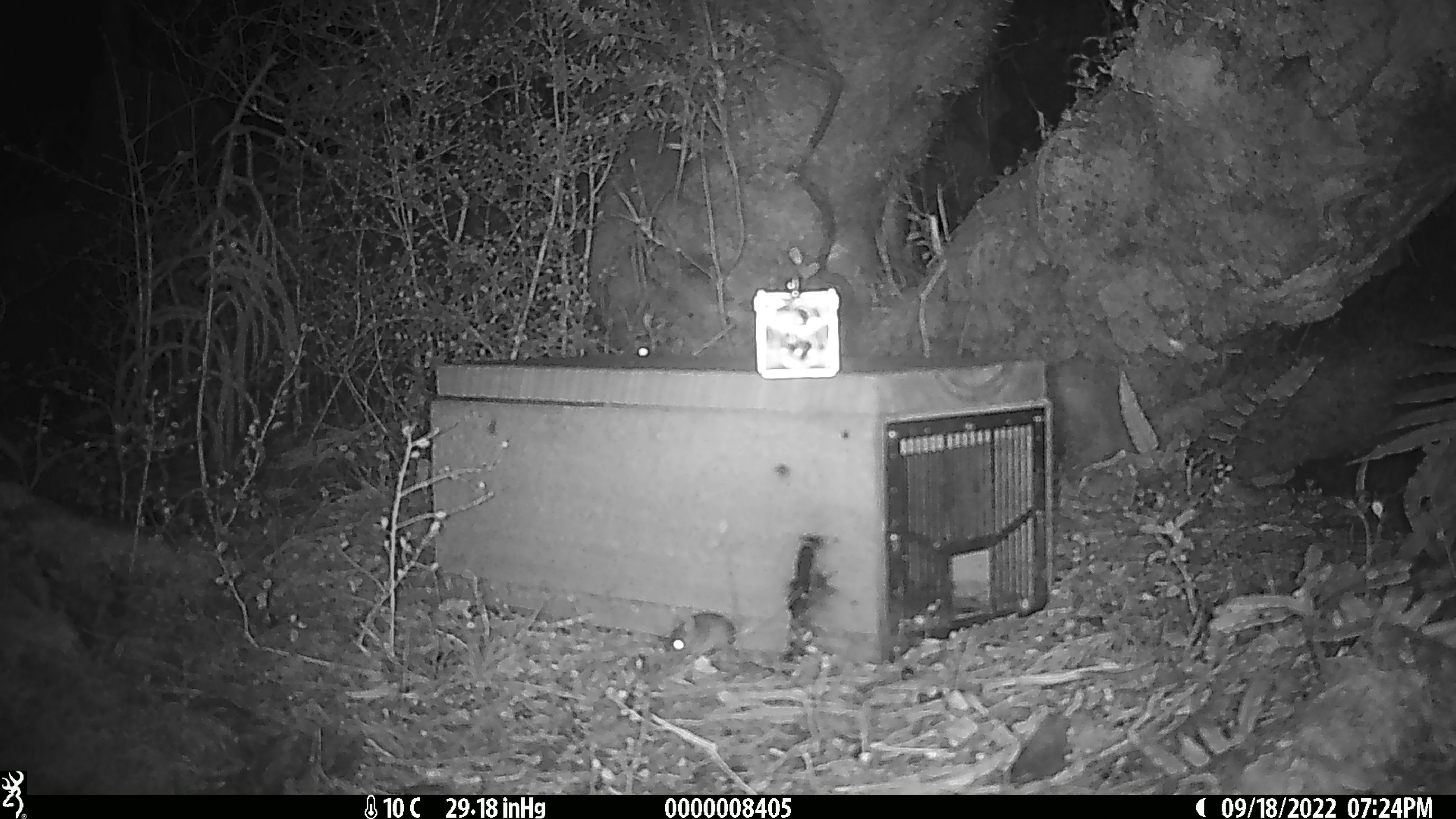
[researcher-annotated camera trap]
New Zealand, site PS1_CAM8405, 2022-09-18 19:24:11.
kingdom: Animalia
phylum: Chordata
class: Mammalia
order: Rodentia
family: Muridae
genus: Mus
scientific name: Mus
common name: mouse